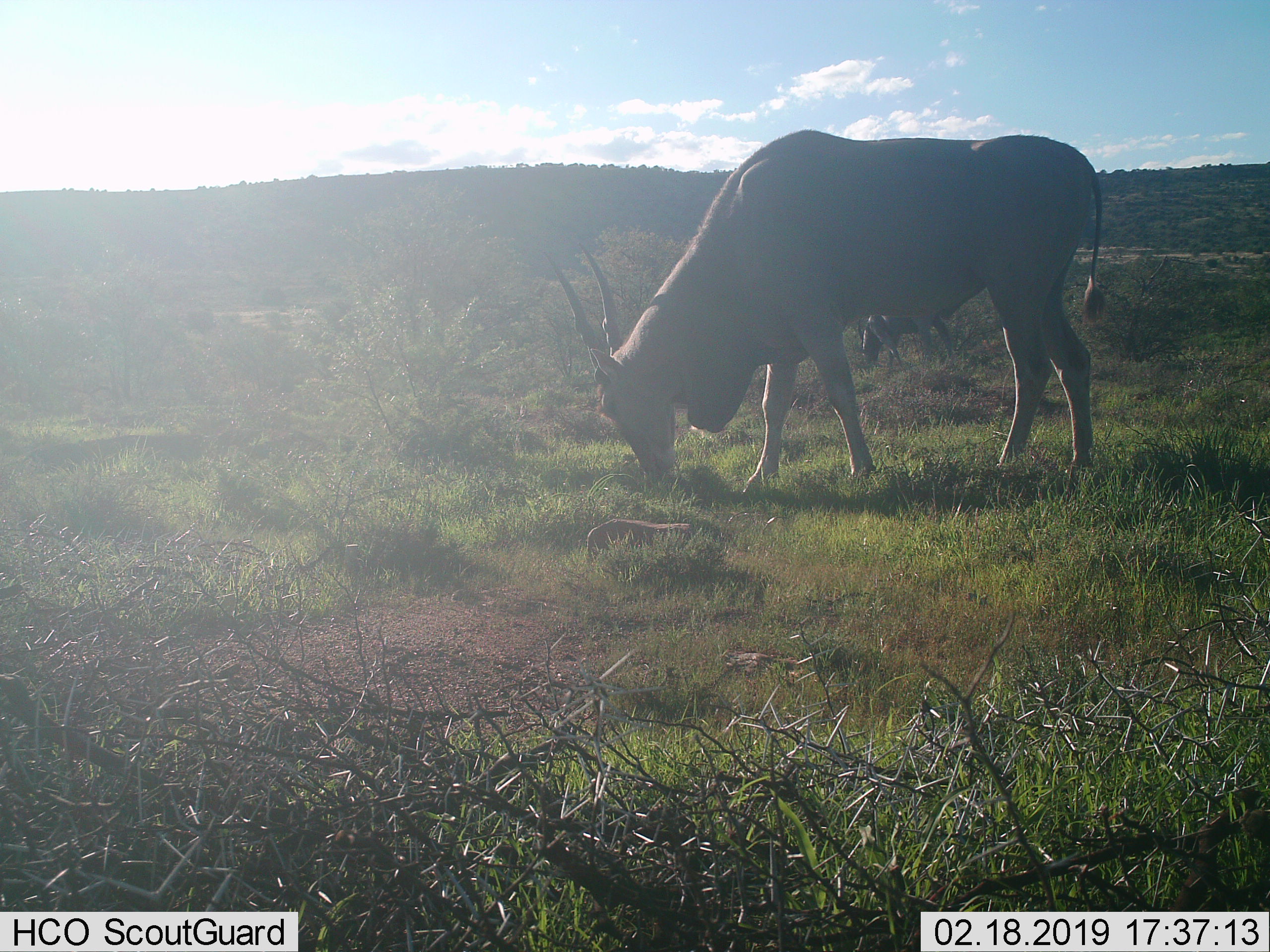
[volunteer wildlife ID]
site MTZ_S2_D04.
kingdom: Animalia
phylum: Chordata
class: Mammalia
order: Artiodactyla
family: Bovidae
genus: Tragelaphus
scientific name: Tragelaphus oryx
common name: eland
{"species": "eland (Tragelaphus oryx)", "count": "1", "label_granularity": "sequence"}